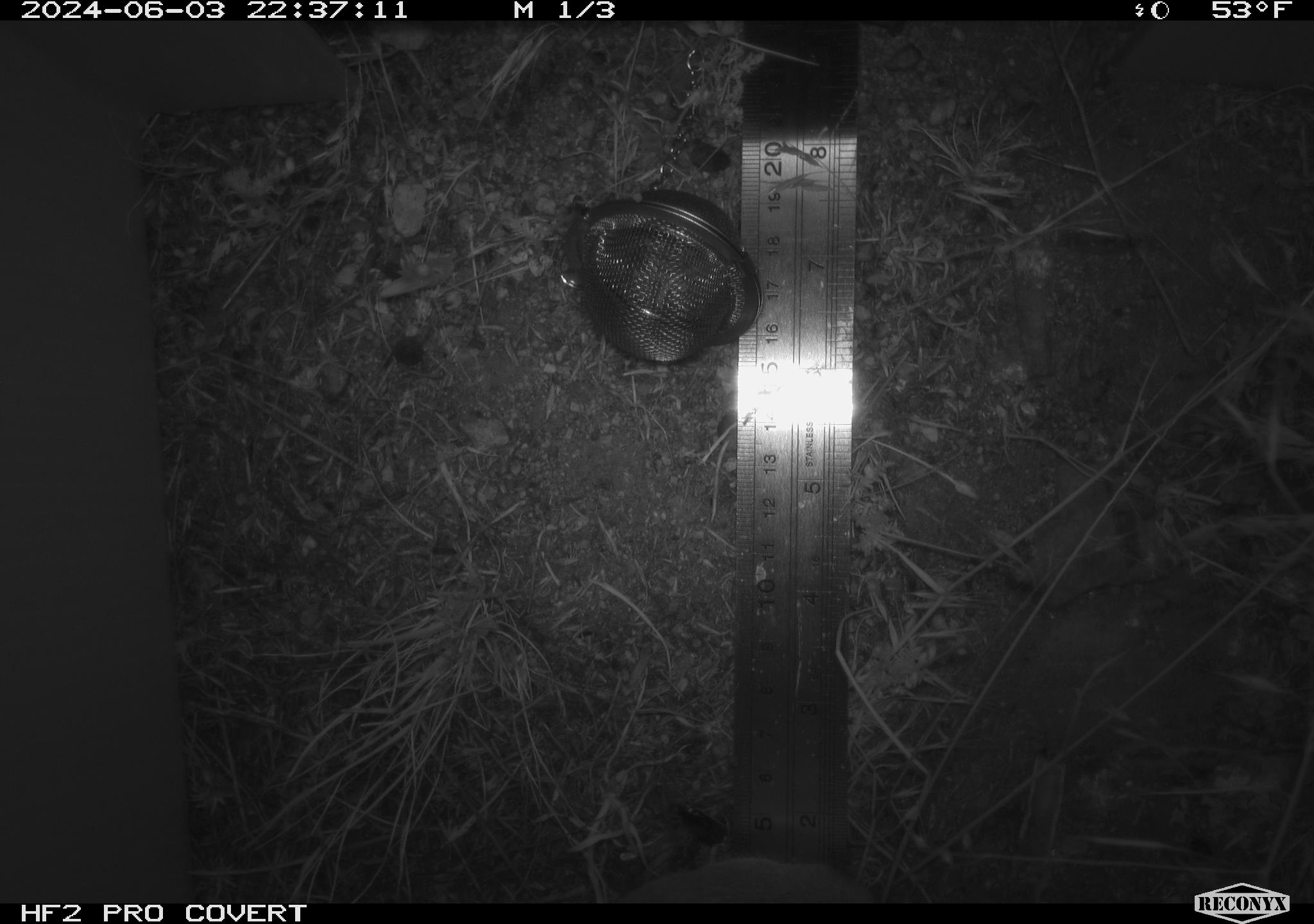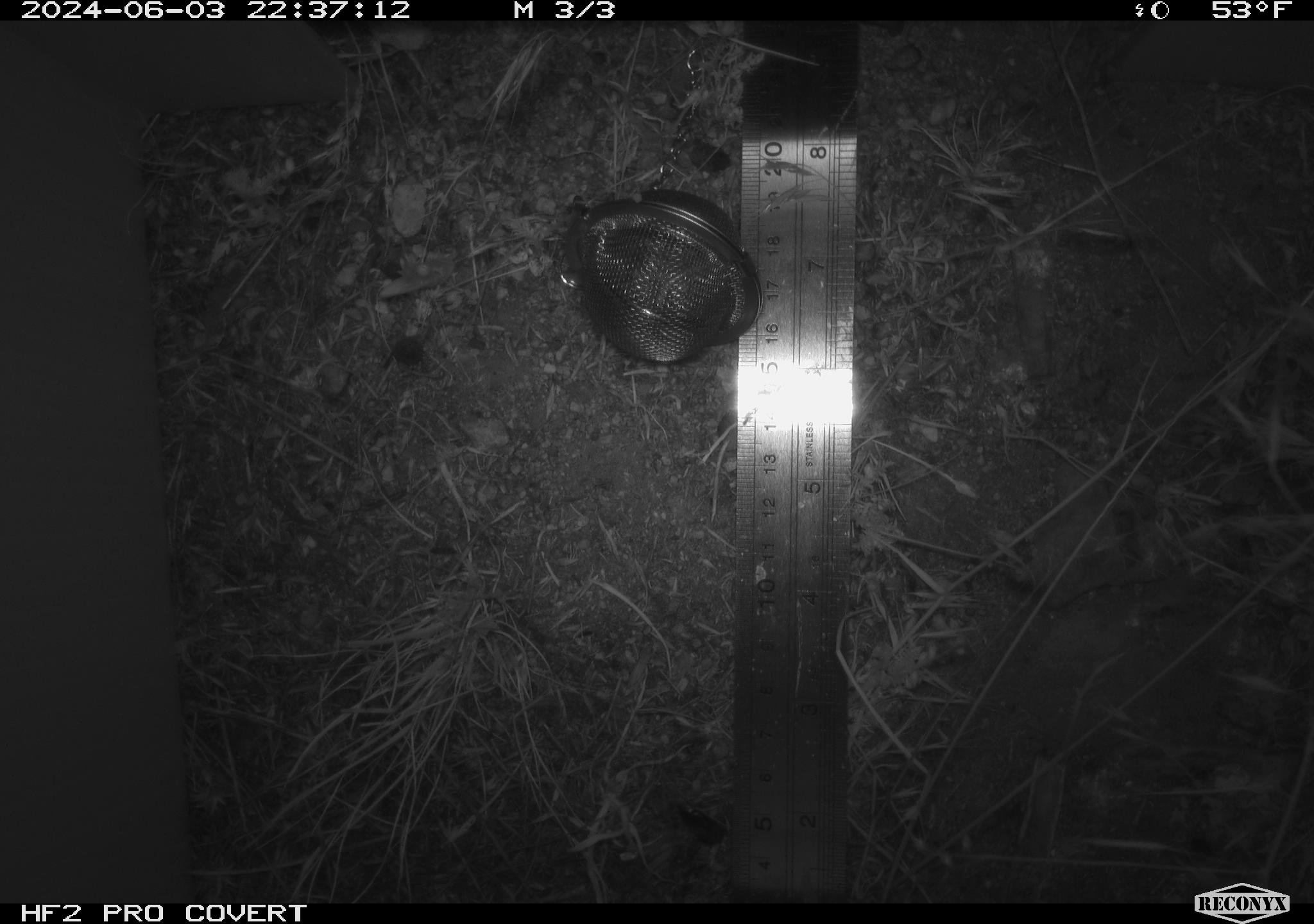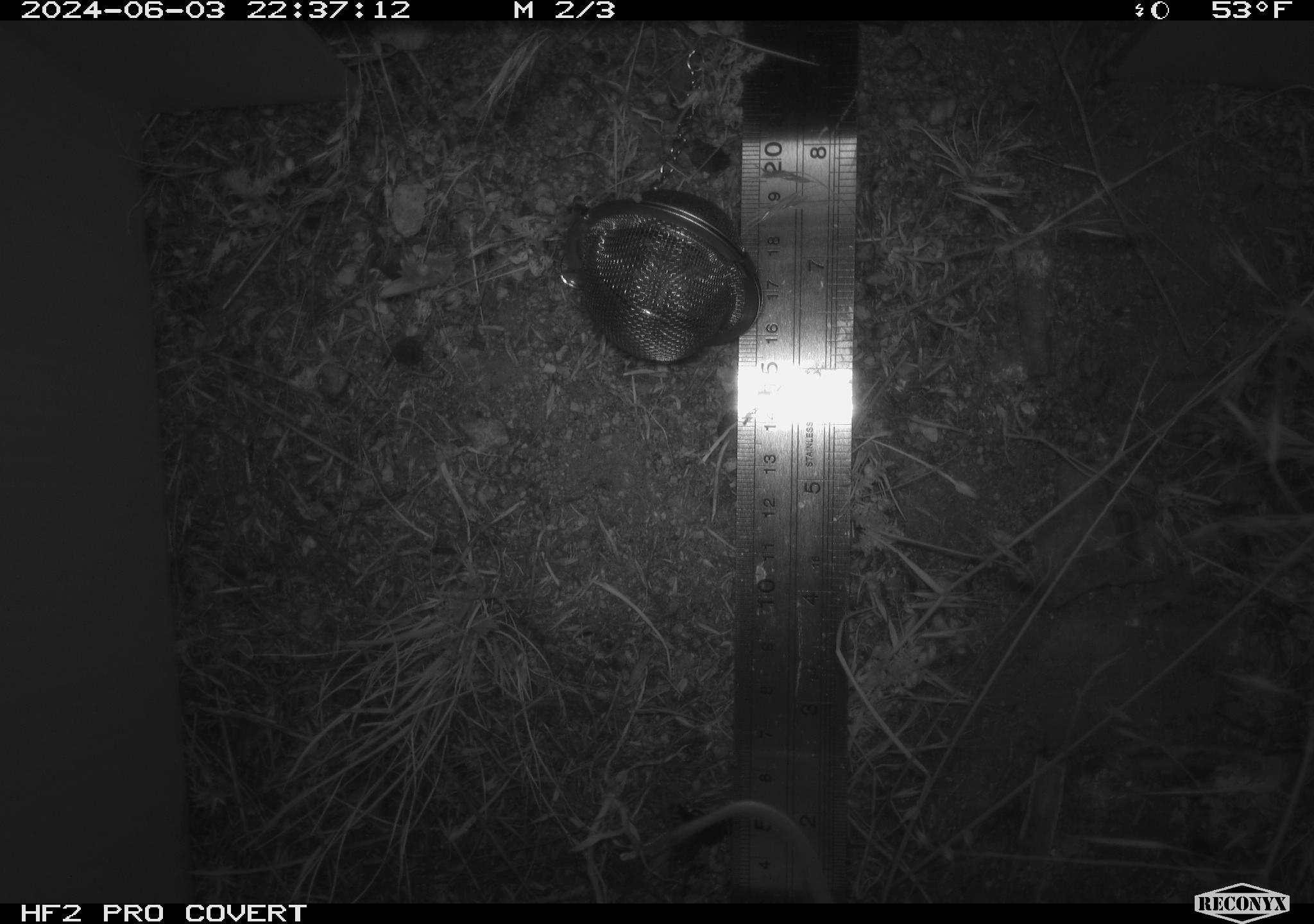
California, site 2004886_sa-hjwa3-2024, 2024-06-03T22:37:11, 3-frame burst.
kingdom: Animalia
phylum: Chordata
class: Mammalia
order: Rodentia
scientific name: Rodentia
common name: rodent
Rodent (Rodentia).